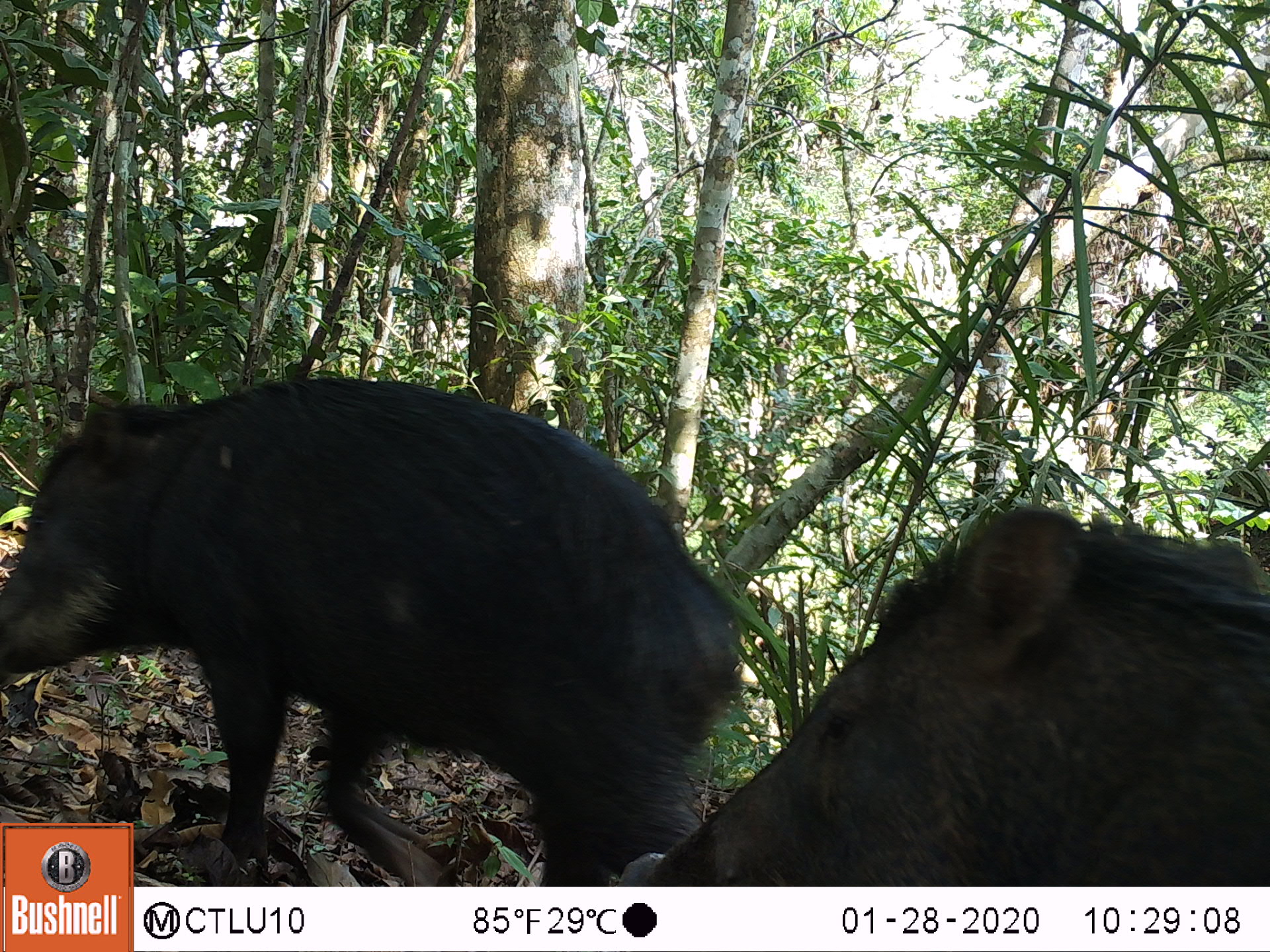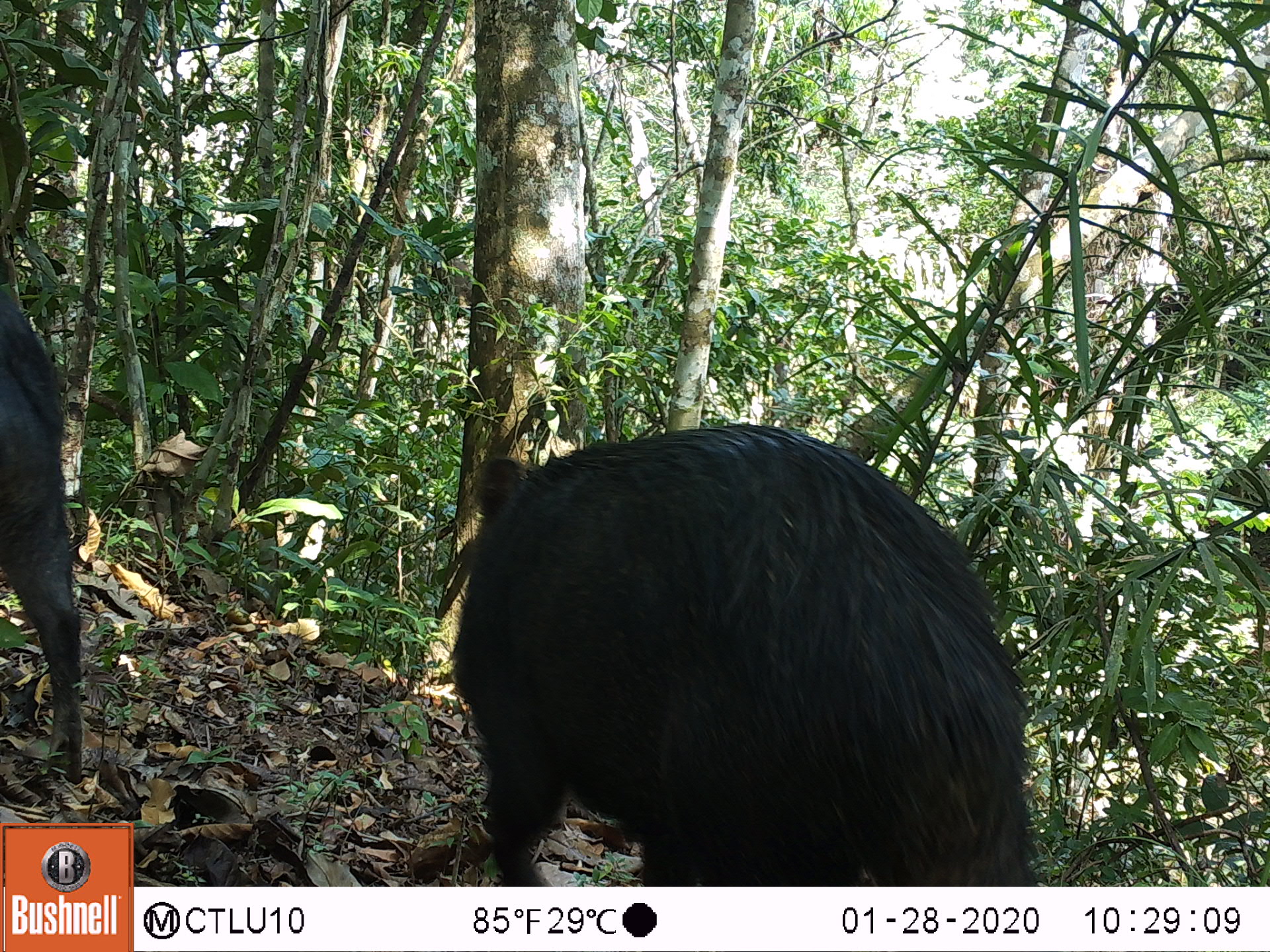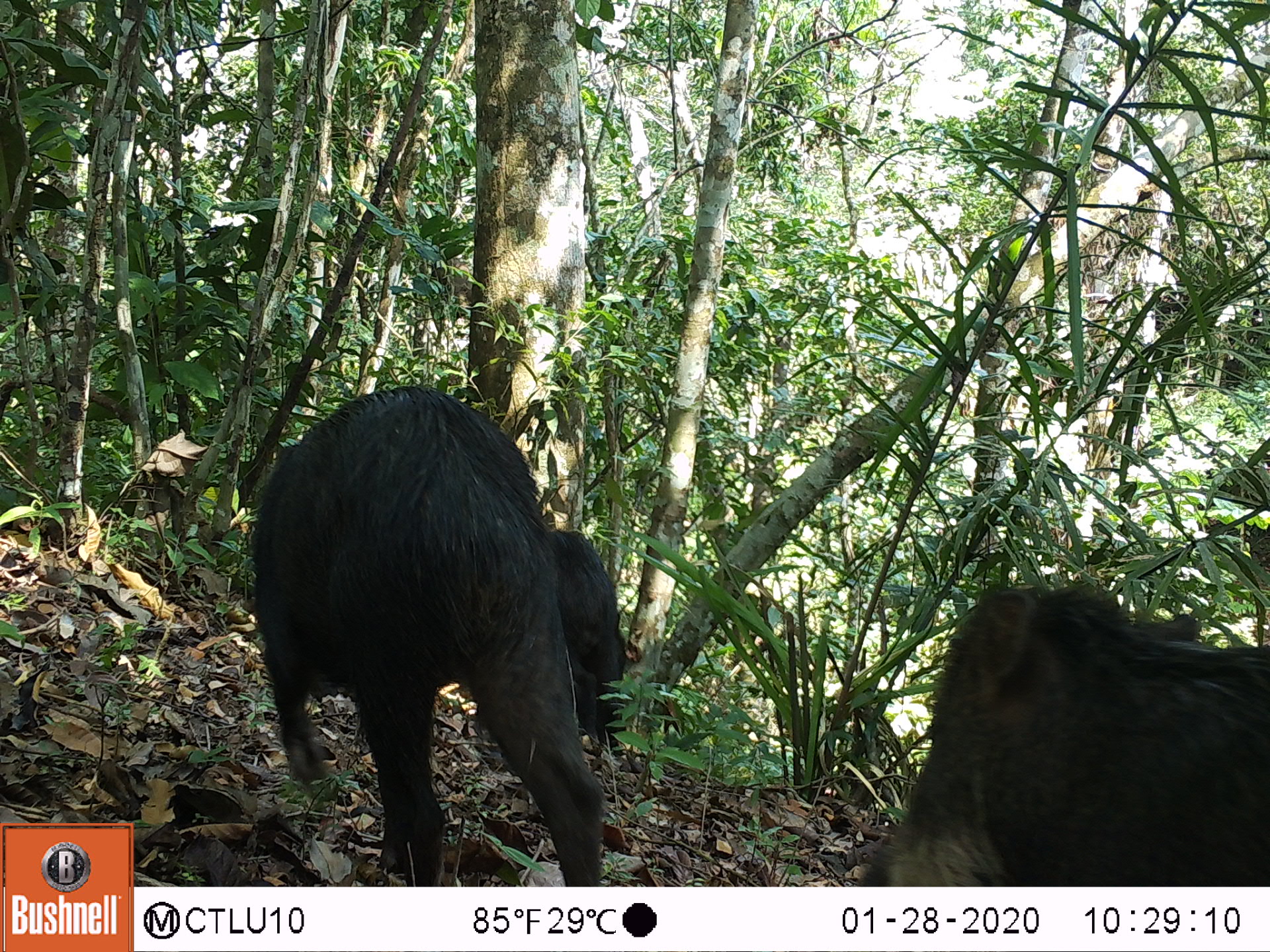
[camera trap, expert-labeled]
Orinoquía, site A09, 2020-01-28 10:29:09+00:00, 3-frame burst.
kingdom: Animalia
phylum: Chordata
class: Mammalia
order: Artiodactyla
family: Tayassuidae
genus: Tayassu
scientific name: Tayassu pecari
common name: white-lipped peccary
White-lipped peccary (Tayassu pecari).